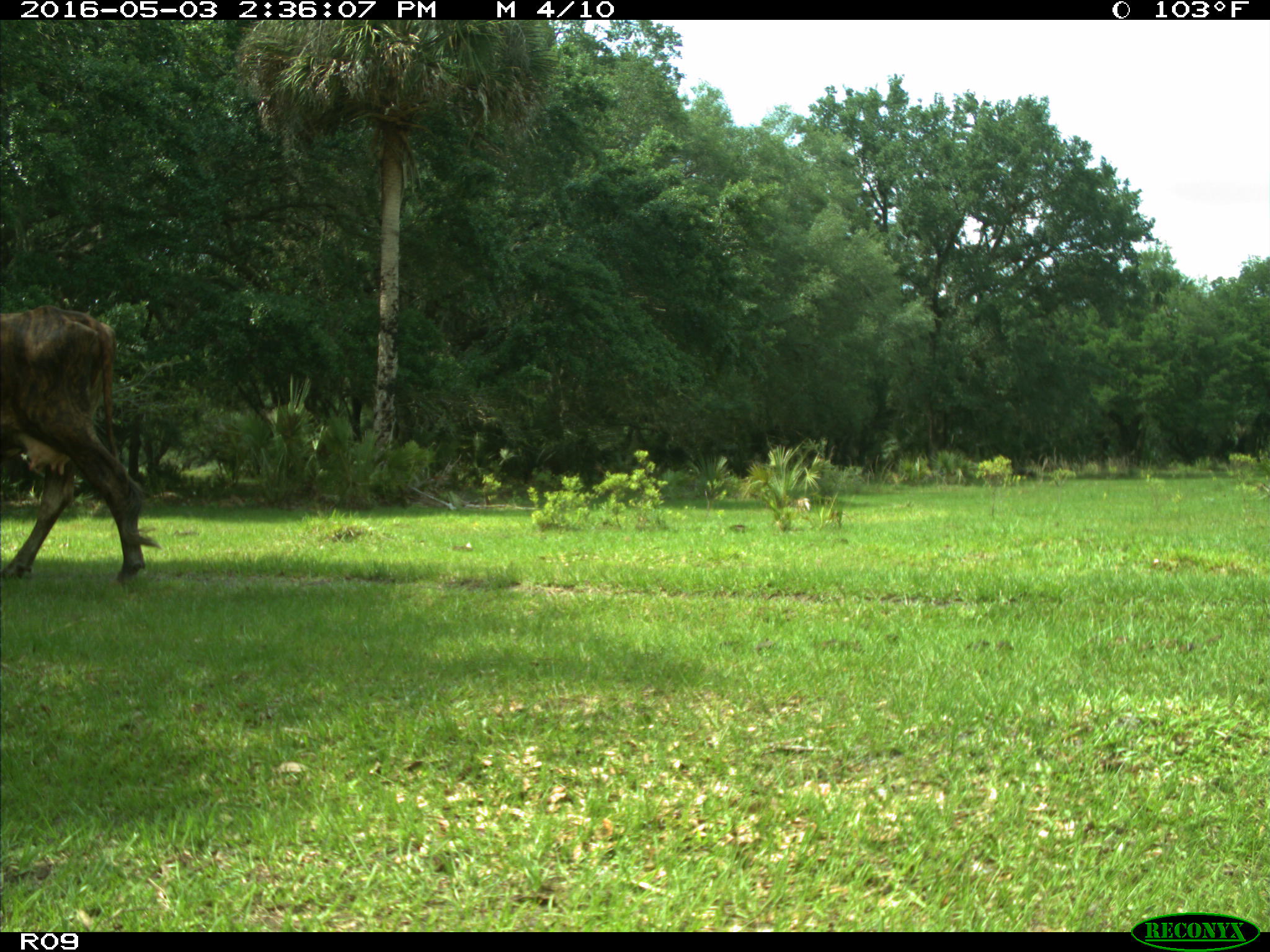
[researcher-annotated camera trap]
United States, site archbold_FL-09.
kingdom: Animalia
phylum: Chordata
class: Mammalia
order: Artiodactyla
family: Bovidae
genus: Bos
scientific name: Bos taurus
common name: domestic cow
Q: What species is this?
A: Bos taurus (domestic cow).